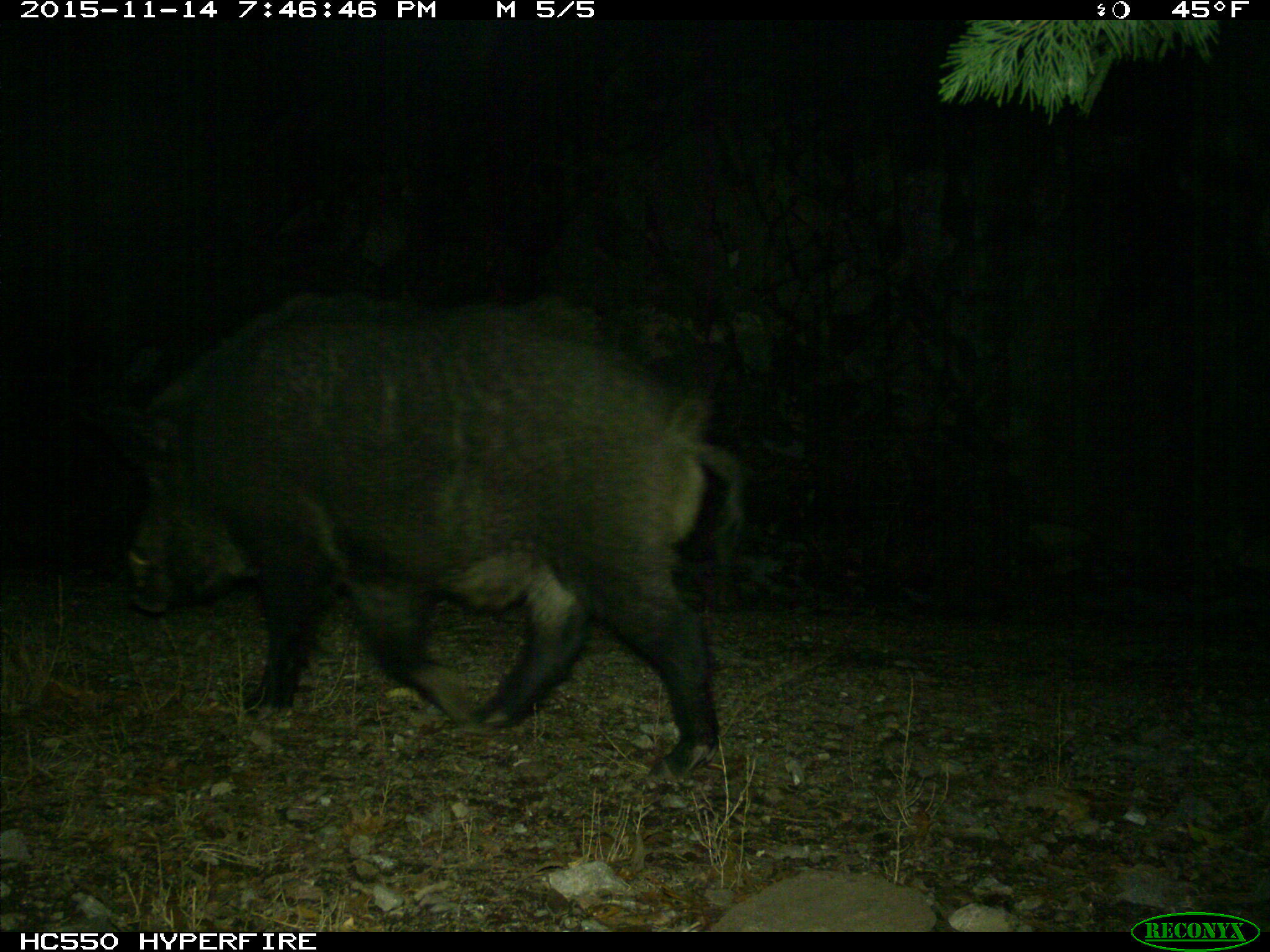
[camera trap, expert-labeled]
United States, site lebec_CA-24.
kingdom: Animalia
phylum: Chordata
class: Mammalia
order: Artiodactyla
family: Suidae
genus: Sus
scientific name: Sus scrofa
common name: wild boar